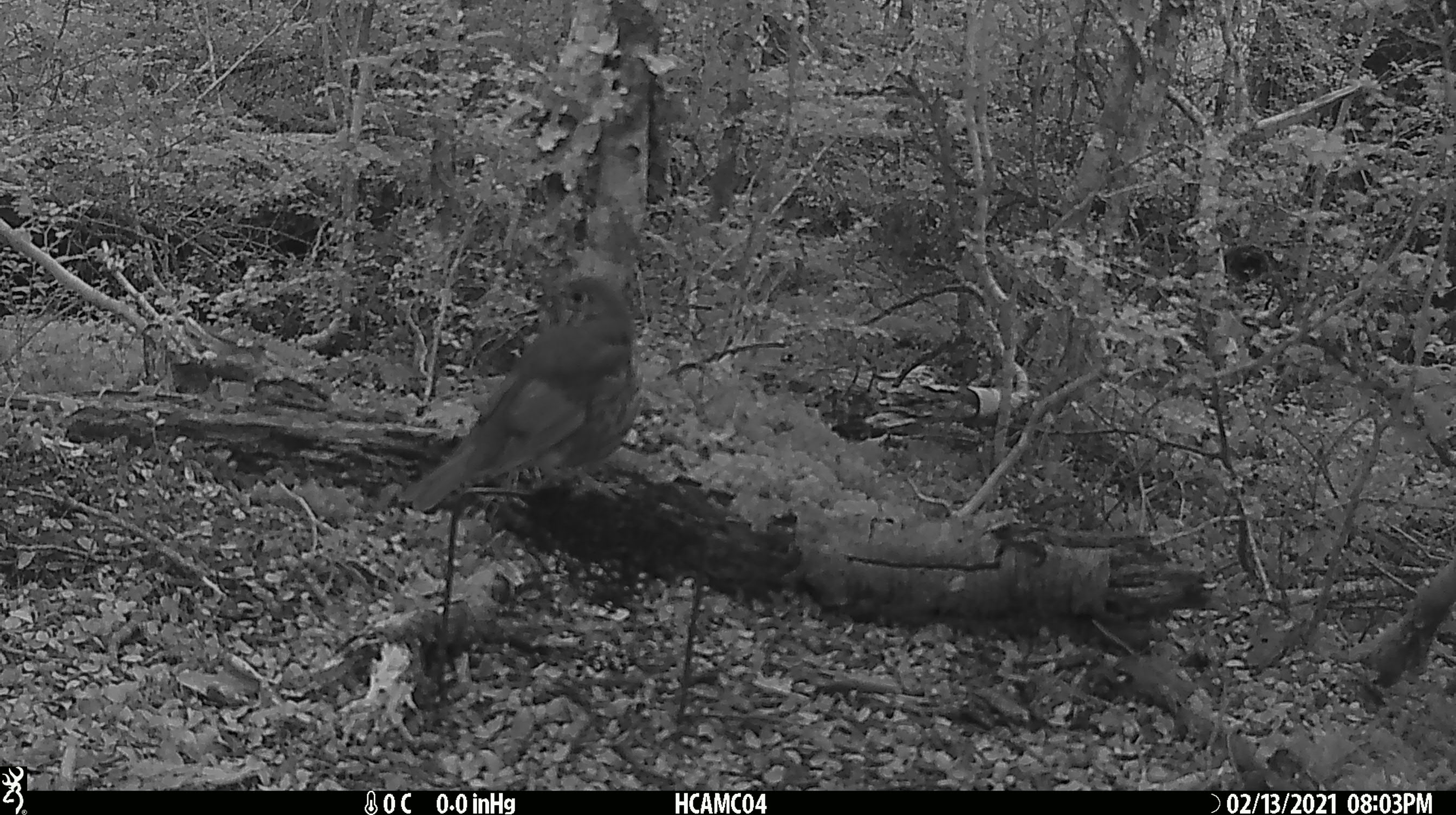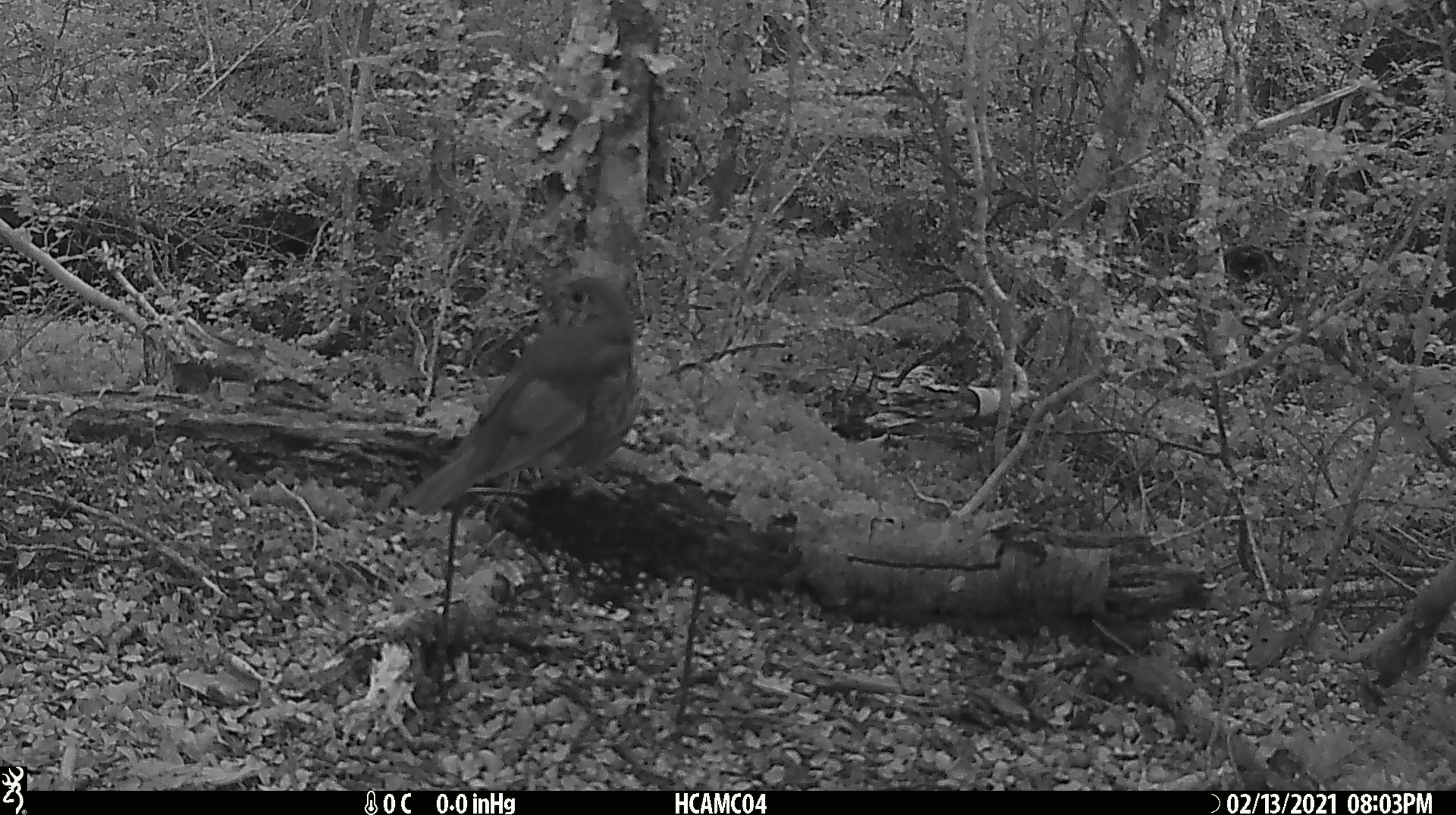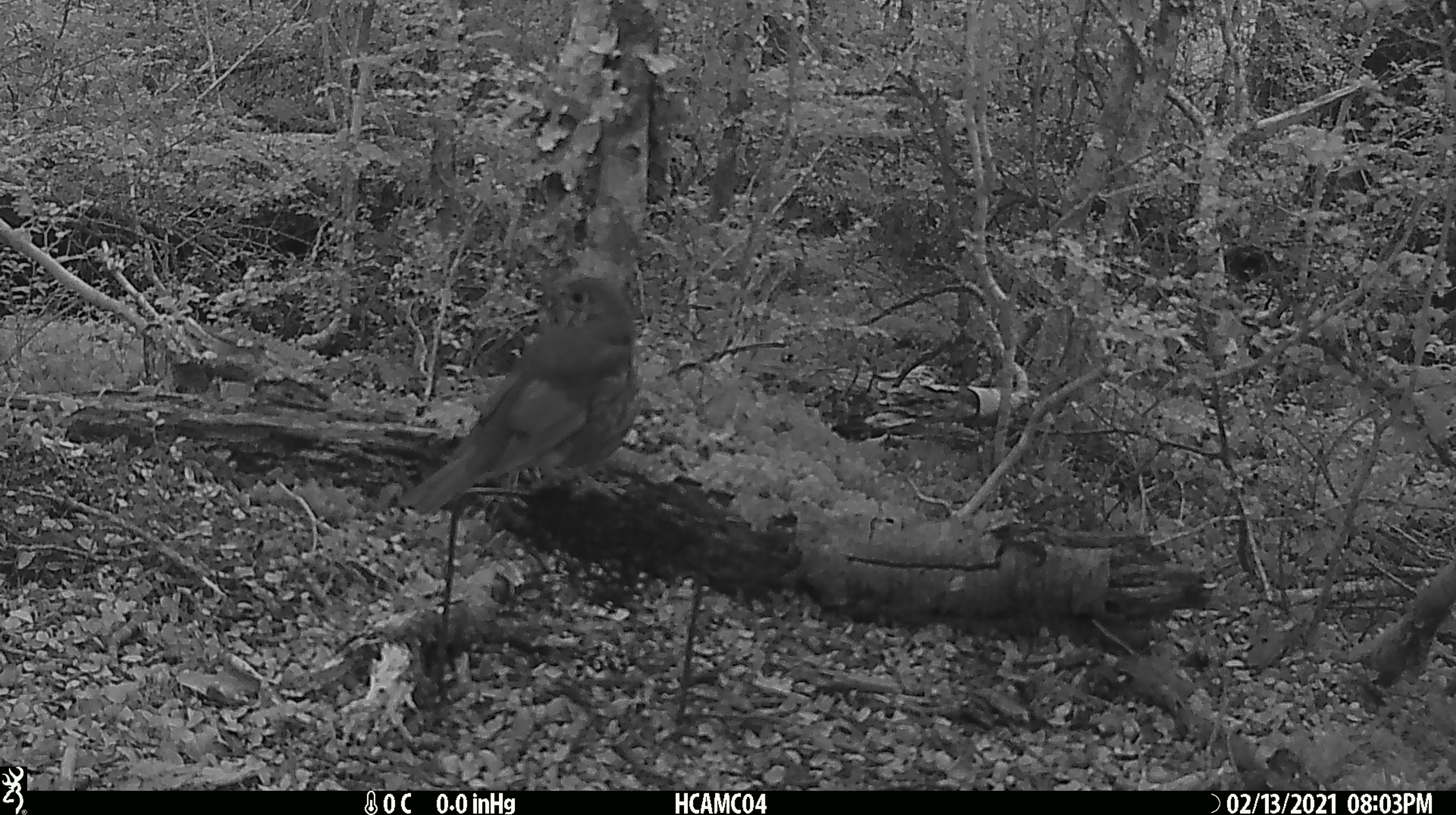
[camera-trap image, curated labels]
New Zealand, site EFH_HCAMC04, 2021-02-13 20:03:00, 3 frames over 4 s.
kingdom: Animalia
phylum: Chordata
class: Aves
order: Passeriformes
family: Turdidae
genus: Turdus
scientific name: Turdus philomelos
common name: song thrush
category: thrush